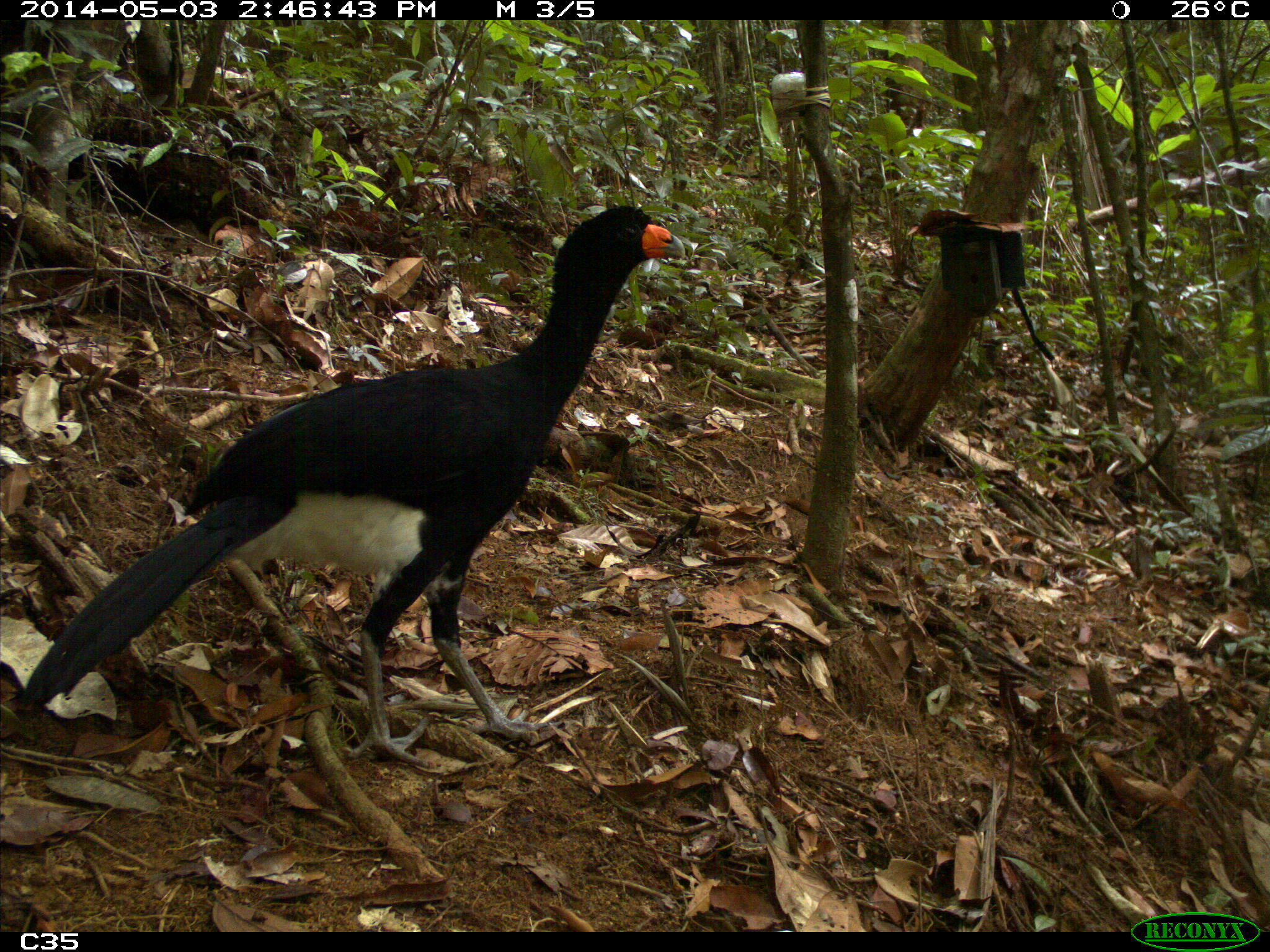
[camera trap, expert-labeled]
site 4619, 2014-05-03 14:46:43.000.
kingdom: Animalia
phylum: Chordata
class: Aves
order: Galliformes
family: Cracidae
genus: Crax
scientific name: Crax alector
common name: black curassow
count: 2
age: adult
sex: female